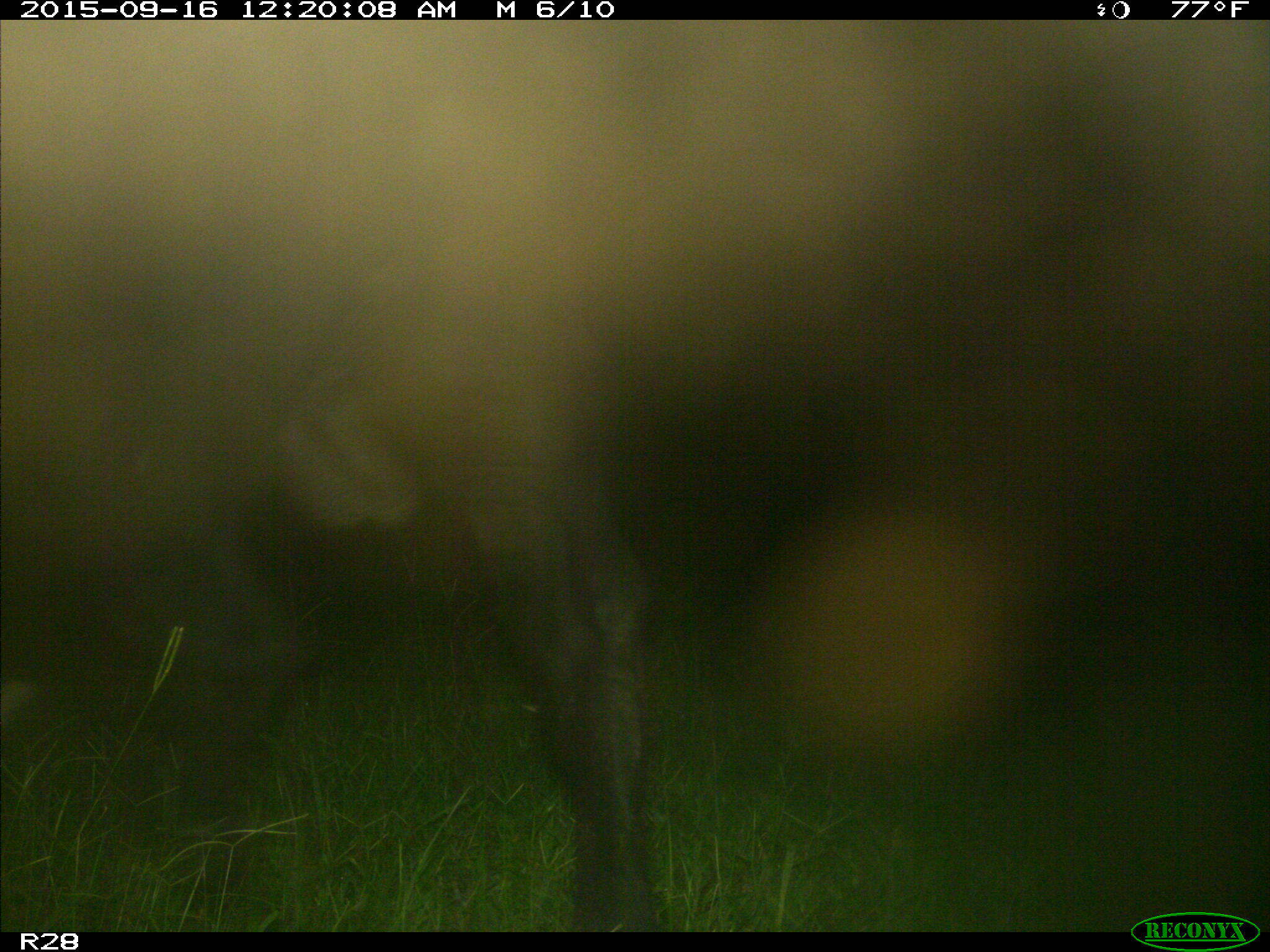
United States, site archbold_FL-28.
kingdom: Animalia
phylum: Chordata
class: Mammalia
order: Artiodactyla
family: Bovidae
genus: Bos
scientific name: Bos taurus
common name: domestic cow